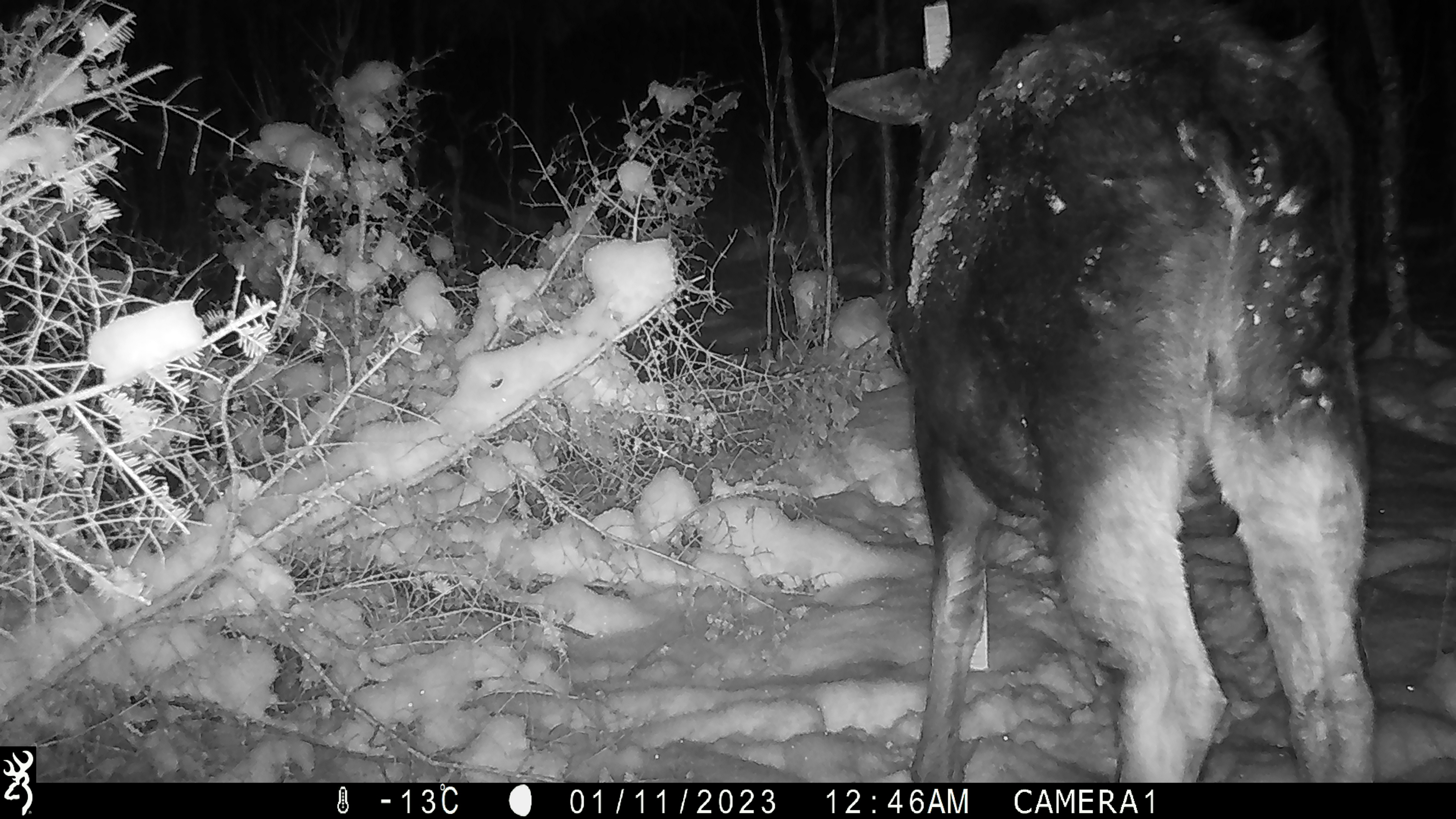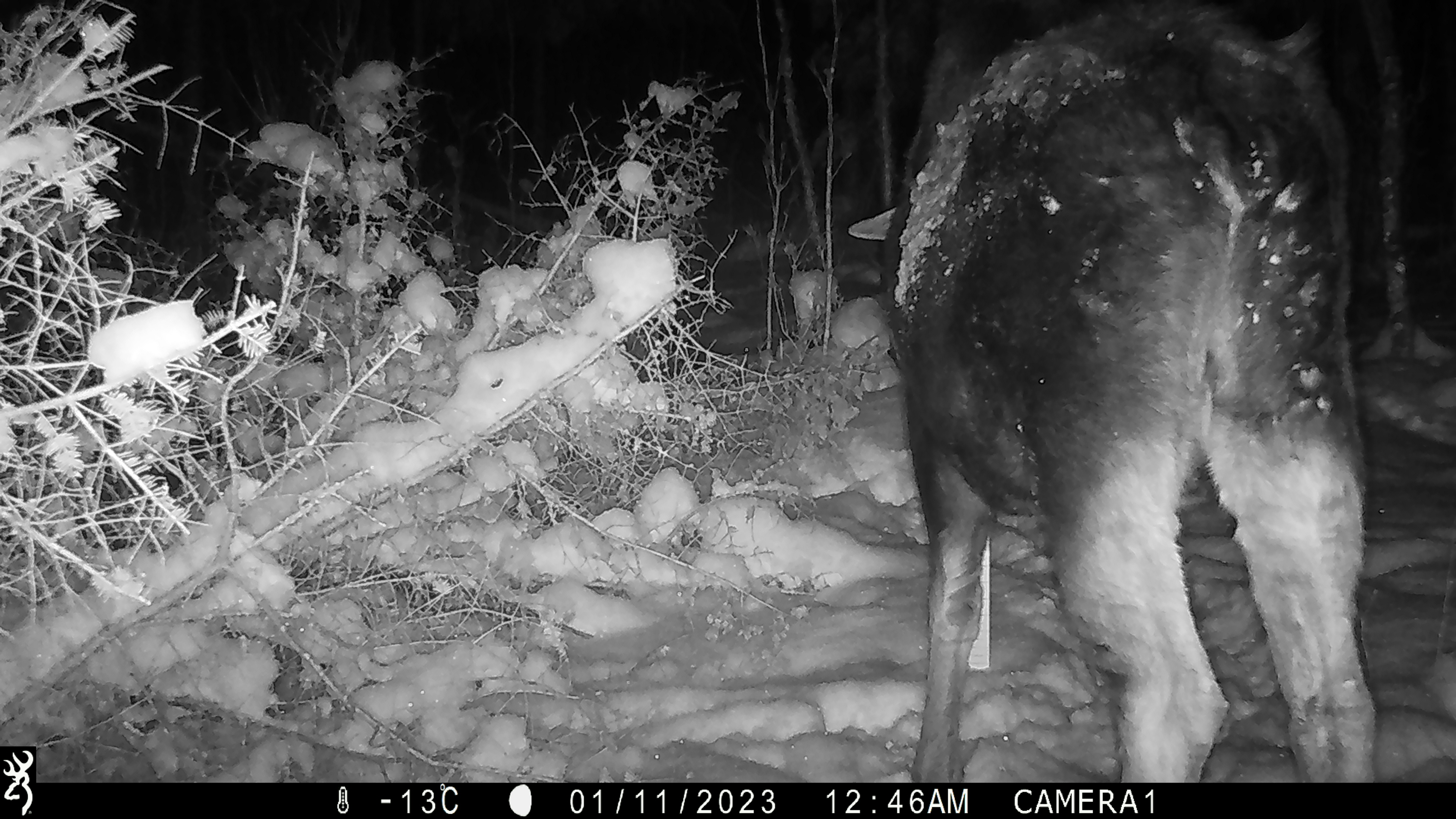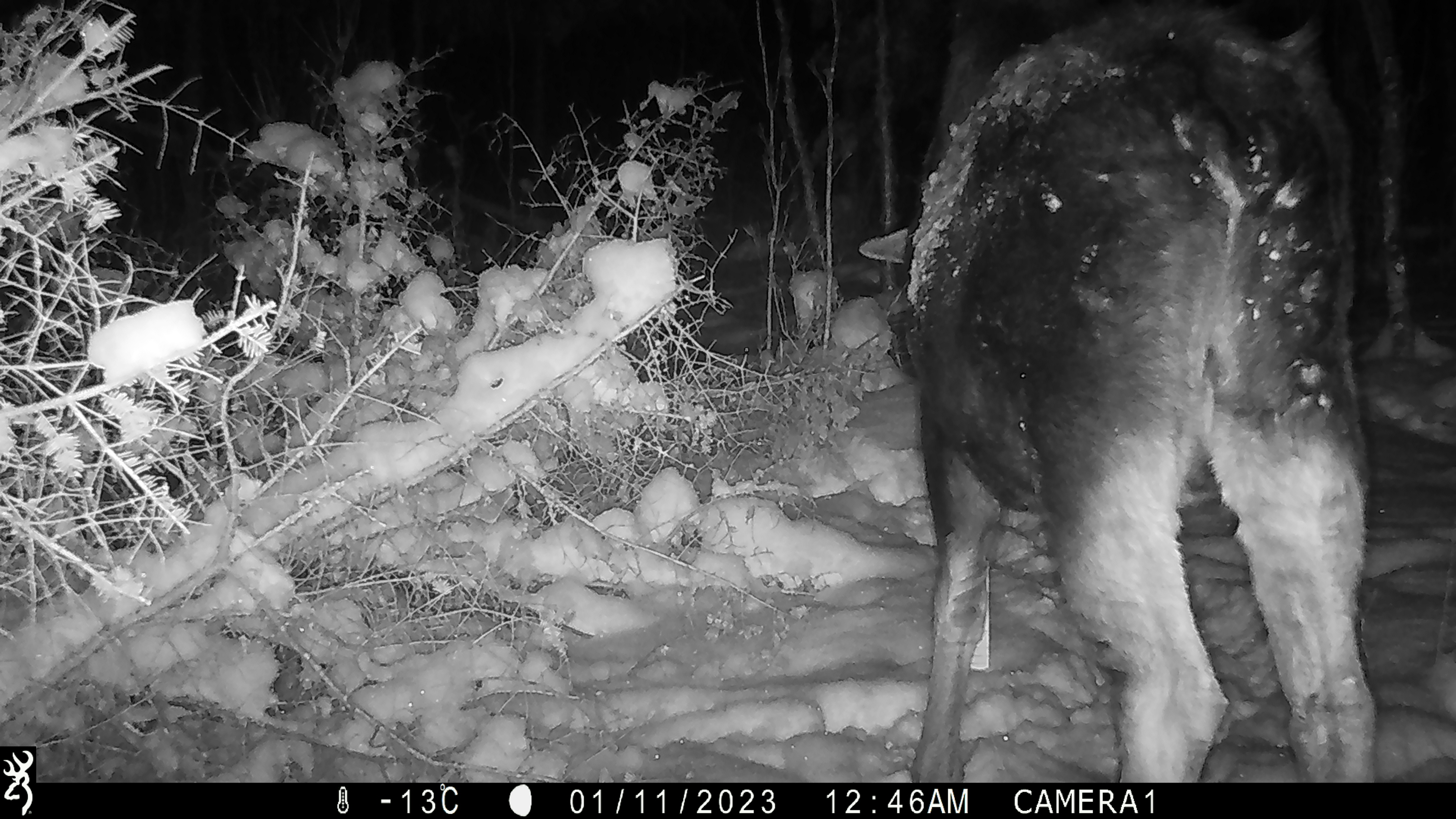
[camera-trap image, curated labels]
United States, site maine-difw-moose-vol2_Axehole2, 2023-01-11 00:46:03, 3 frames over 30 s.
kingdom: Animalia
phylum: Chordata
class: Mammalia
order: Artiodactyla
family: Cervidae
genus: Alces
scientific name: Alces alces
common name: moose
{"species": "moose (Alces alces)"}